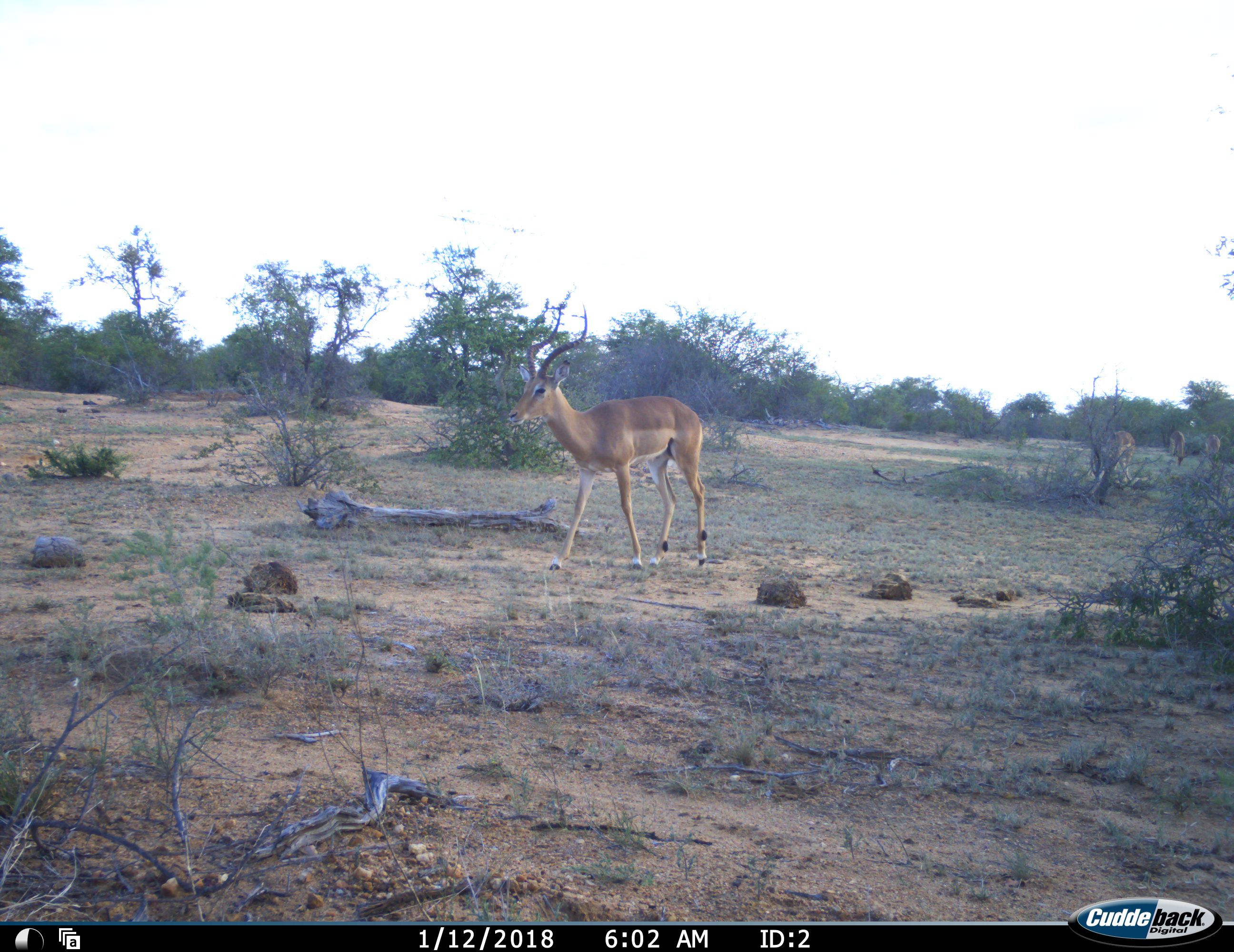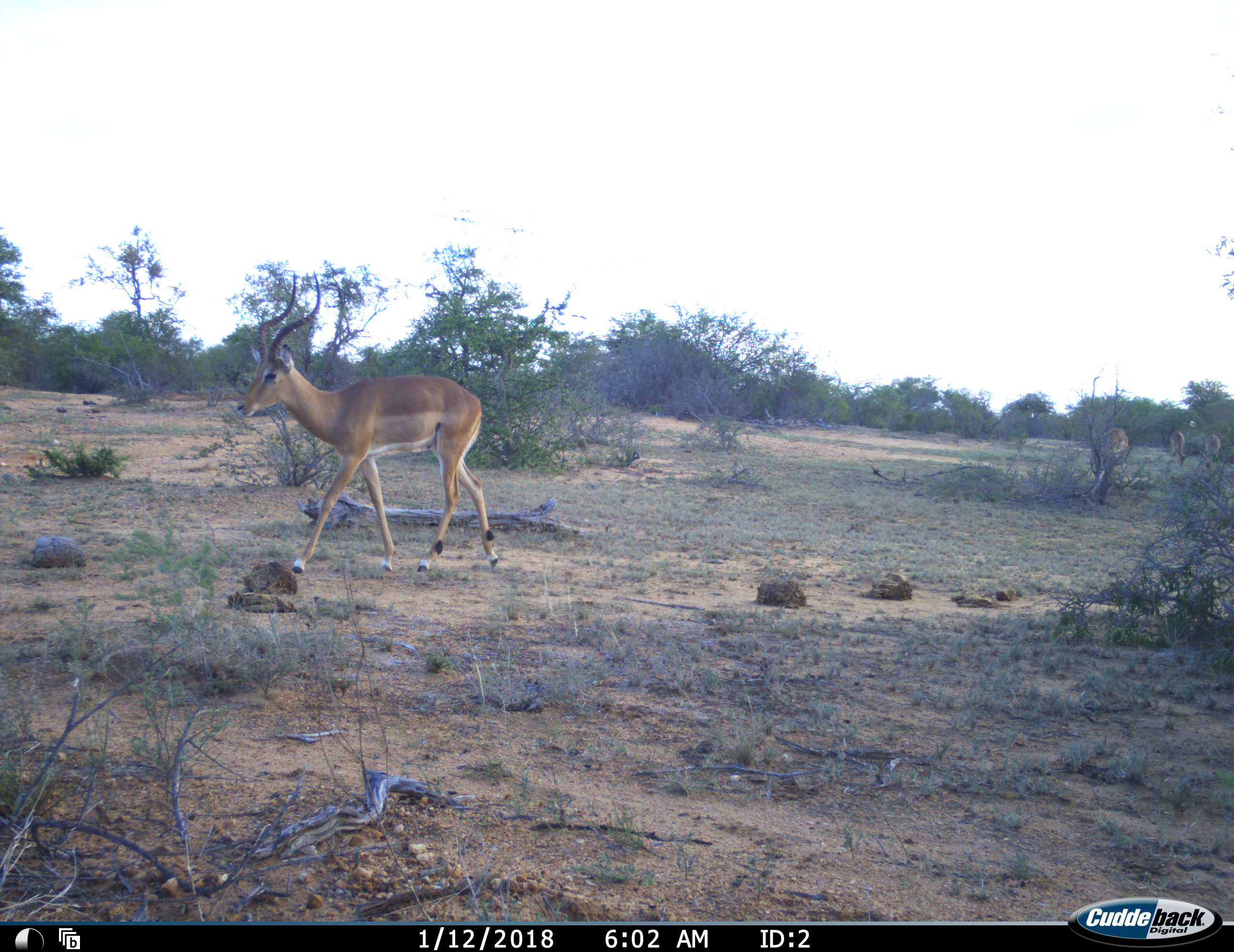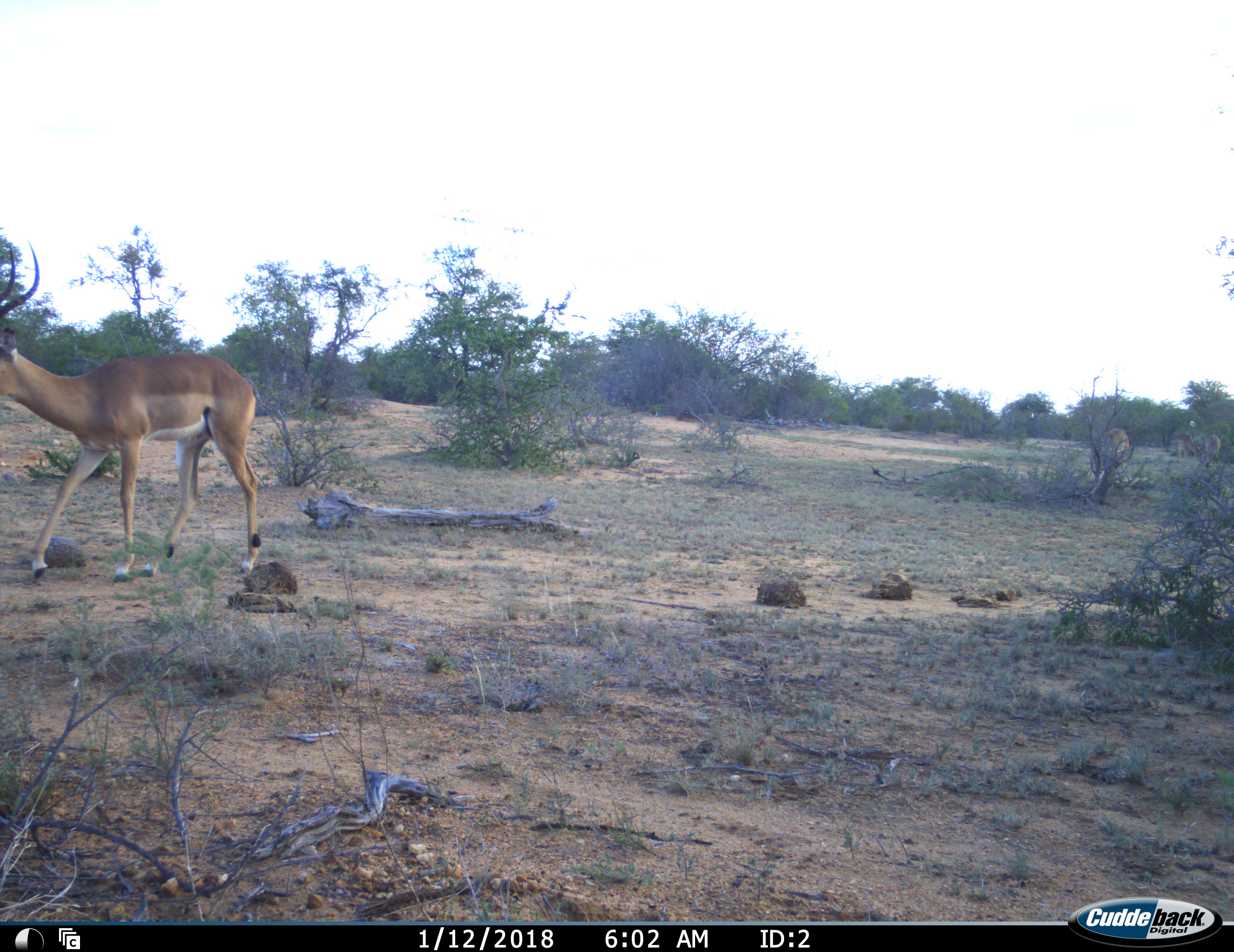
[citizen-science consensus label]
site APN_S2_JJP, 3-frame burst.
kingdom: Animalia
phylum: Chordata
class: Mammalia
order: Artiodactyla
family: Bovidae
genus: Aepyceros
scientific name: Aepyceros melampus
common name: impala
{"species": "impala (Aepyceros melampus)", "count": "4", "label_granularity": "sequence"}